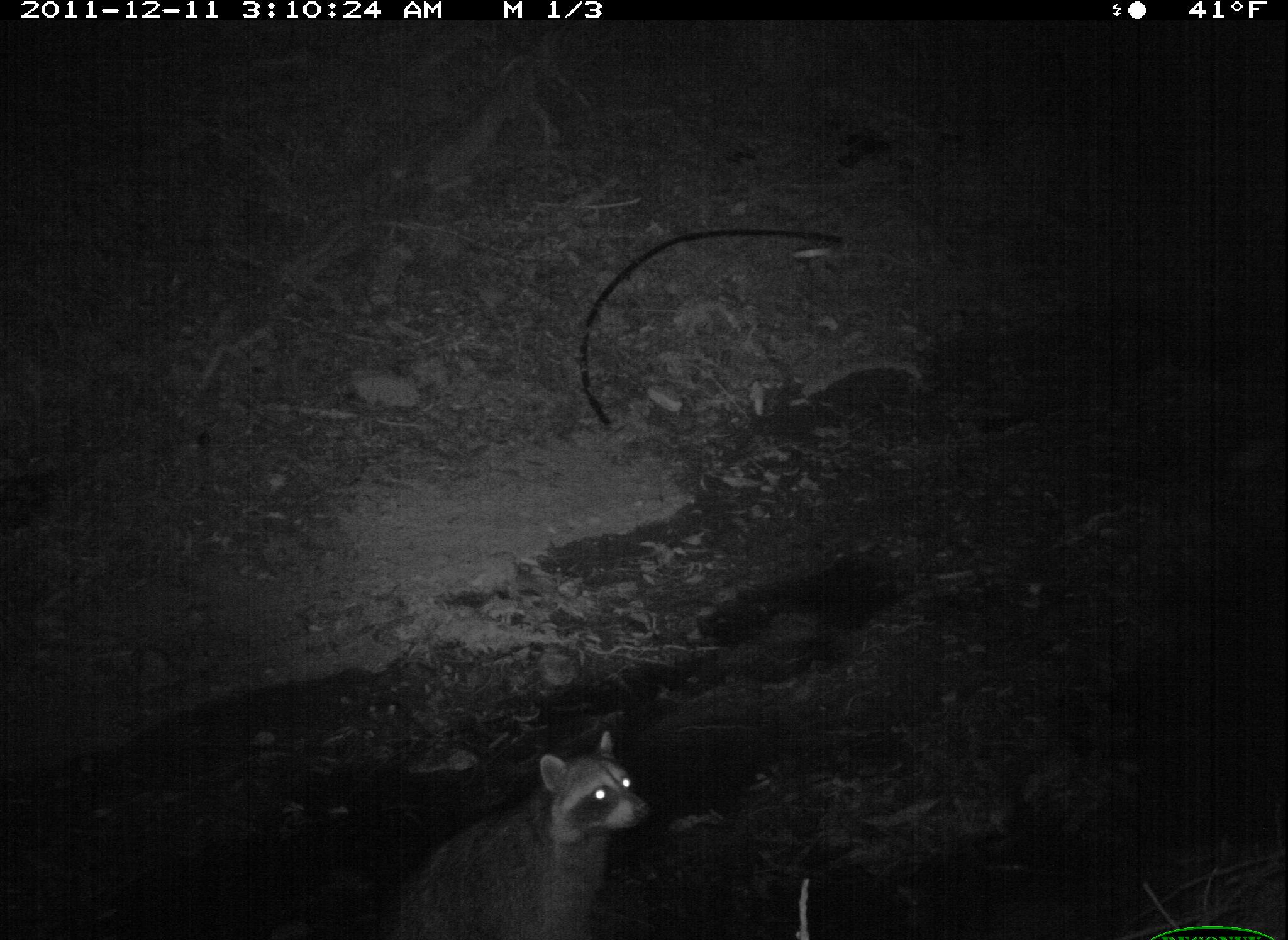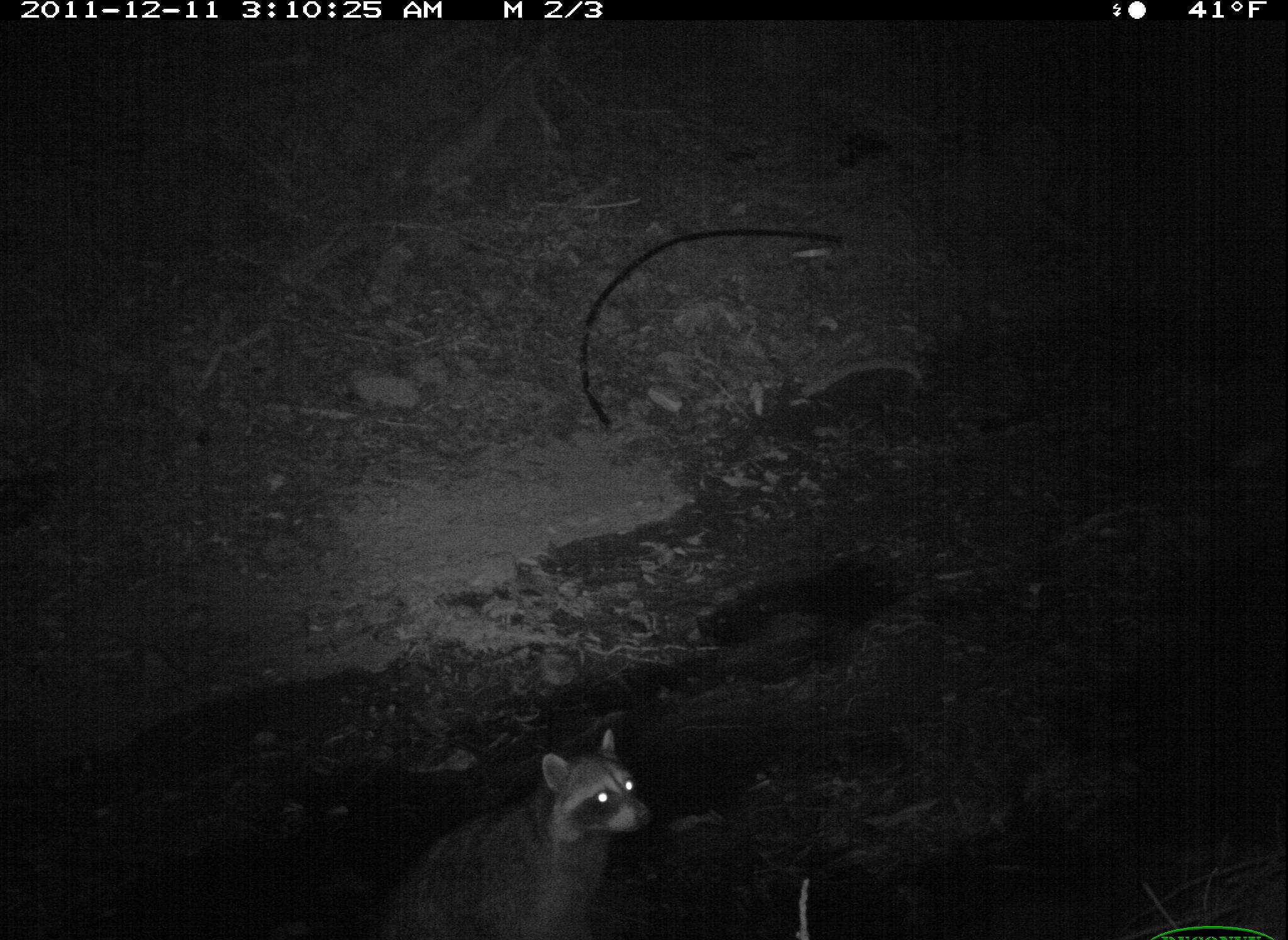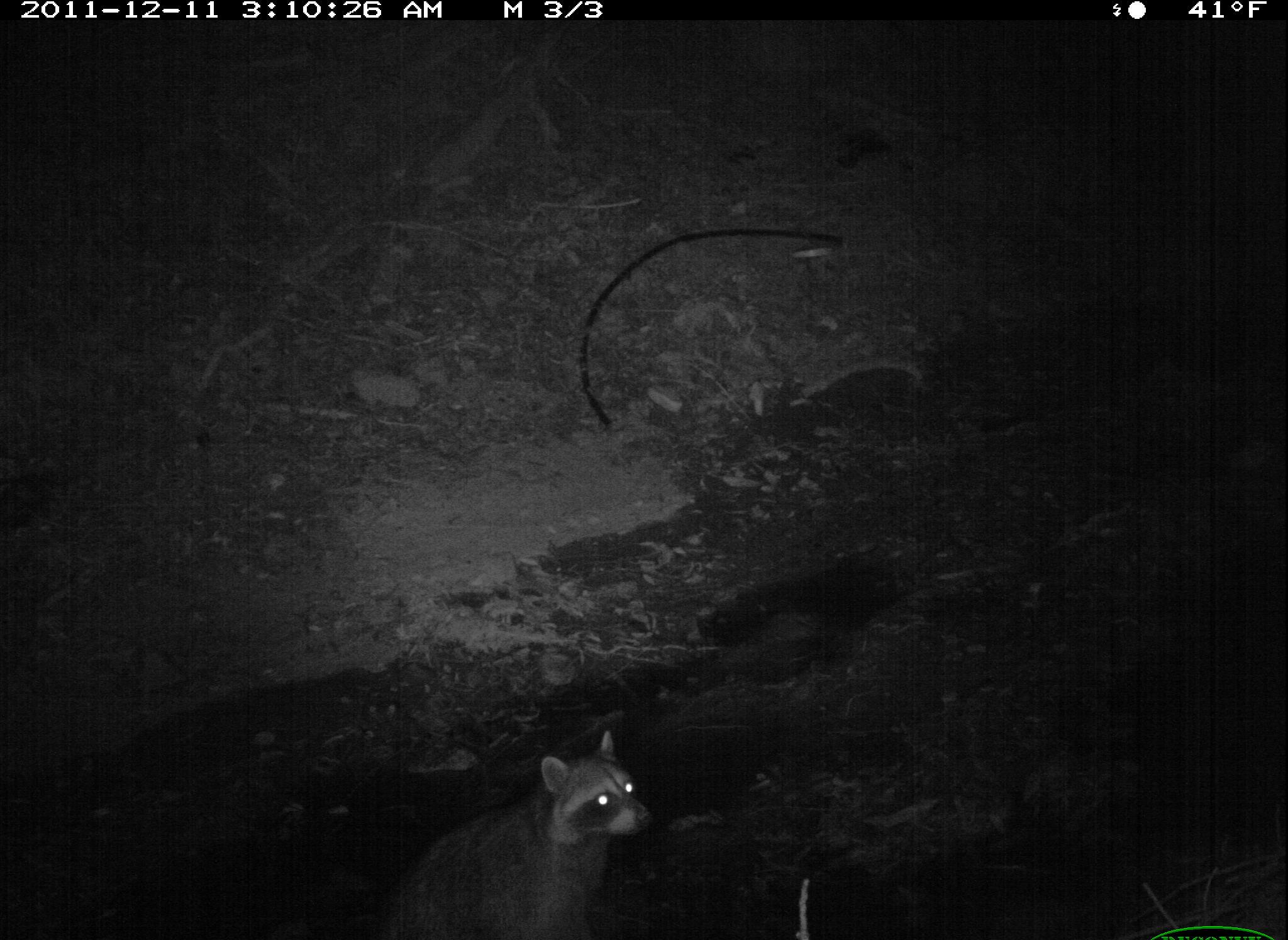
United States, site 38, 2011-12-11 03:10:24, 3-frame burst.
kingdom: Animalia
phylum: Chordata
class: Mammalia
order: Carnivora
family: Procyonidae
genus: Procyon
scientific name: Procyon lotor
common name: raccoon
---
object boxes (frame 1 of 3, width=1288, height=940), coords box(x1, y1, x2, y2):
raccoon: box(377, 725, 649, 929)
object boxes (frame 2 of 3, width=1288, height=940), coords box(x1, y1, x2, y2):
raccoon: box(383, 715, 681, 936)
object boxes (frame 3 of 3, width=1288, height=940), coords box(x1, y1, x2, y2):
raccoon: box(377, 718, 663, 940)